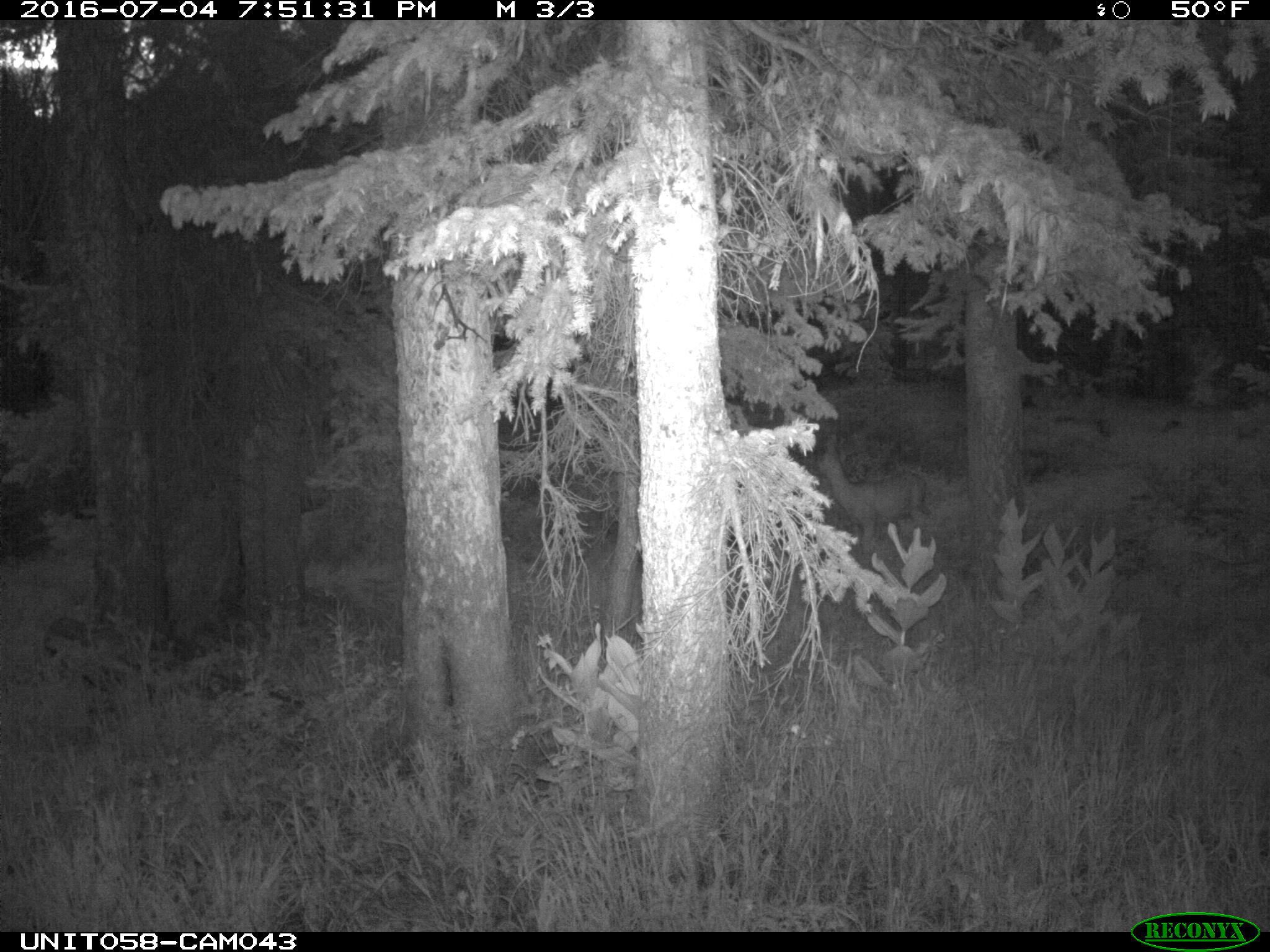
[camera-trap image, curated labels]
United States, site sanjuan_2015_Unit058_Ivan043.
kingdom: Animalia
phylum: Chordata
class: Mammalia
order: Artiodactyla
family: Cervidae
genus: Odocoileus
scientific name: Odocoileus hemionus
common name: mule deer